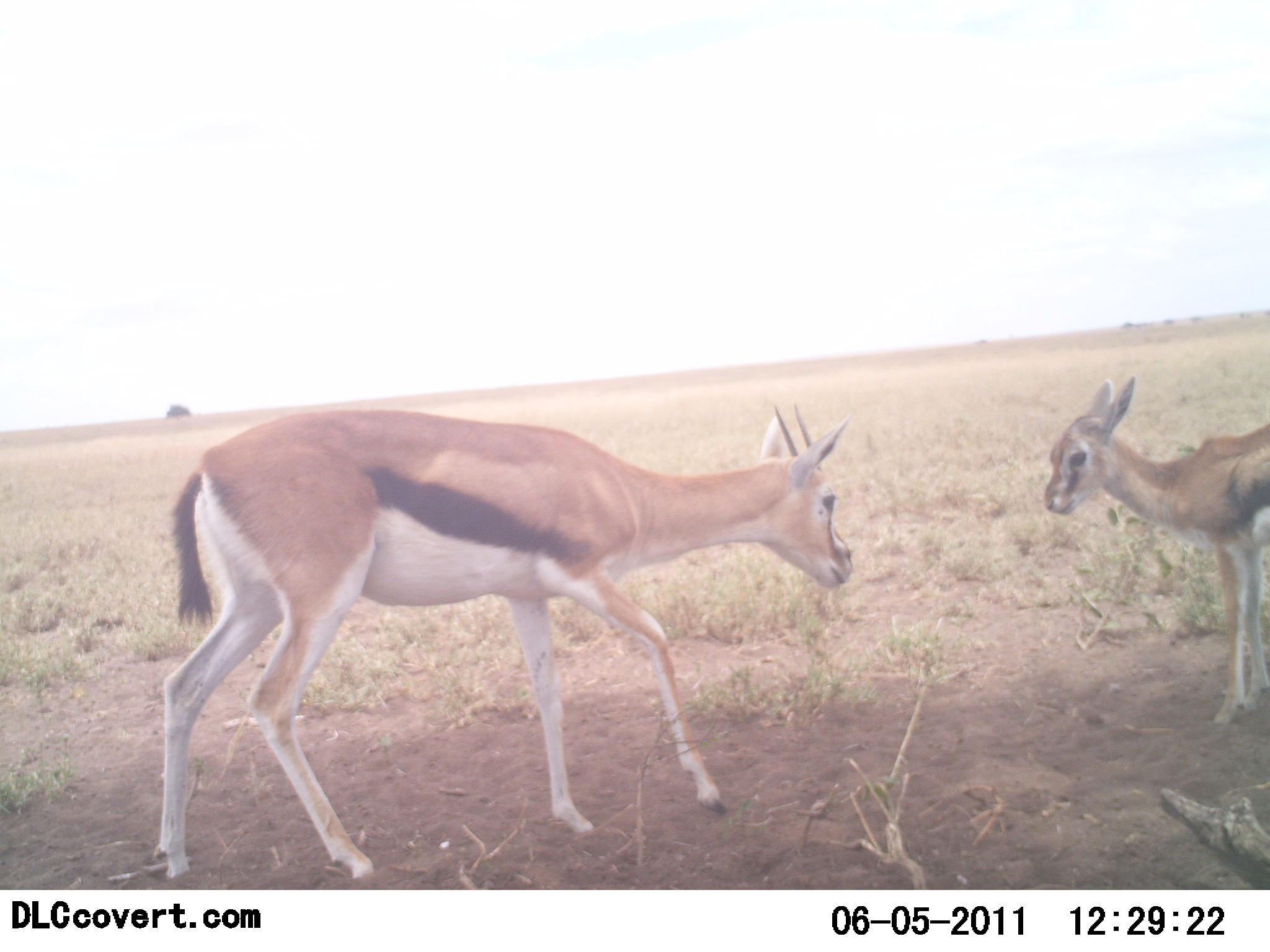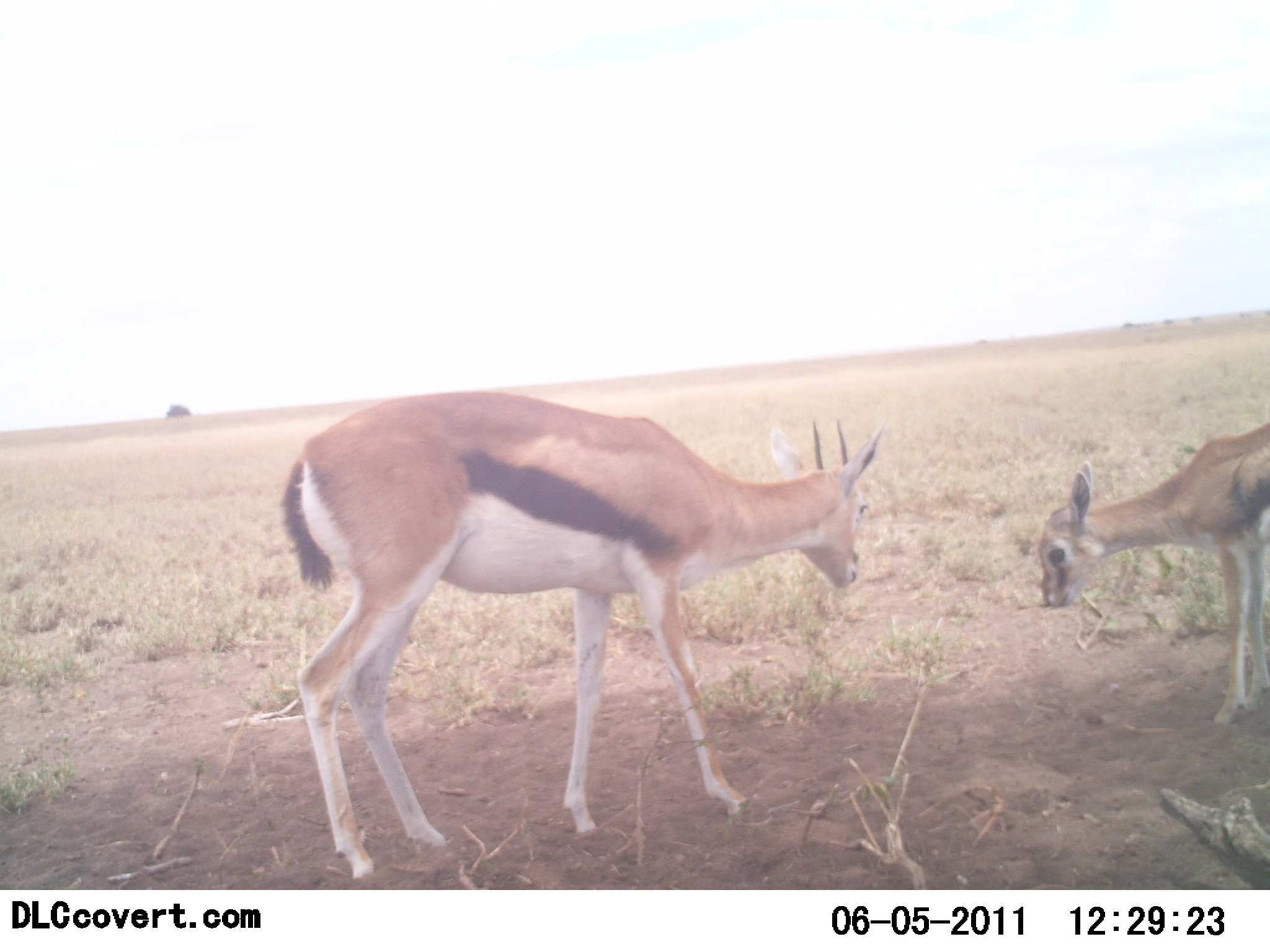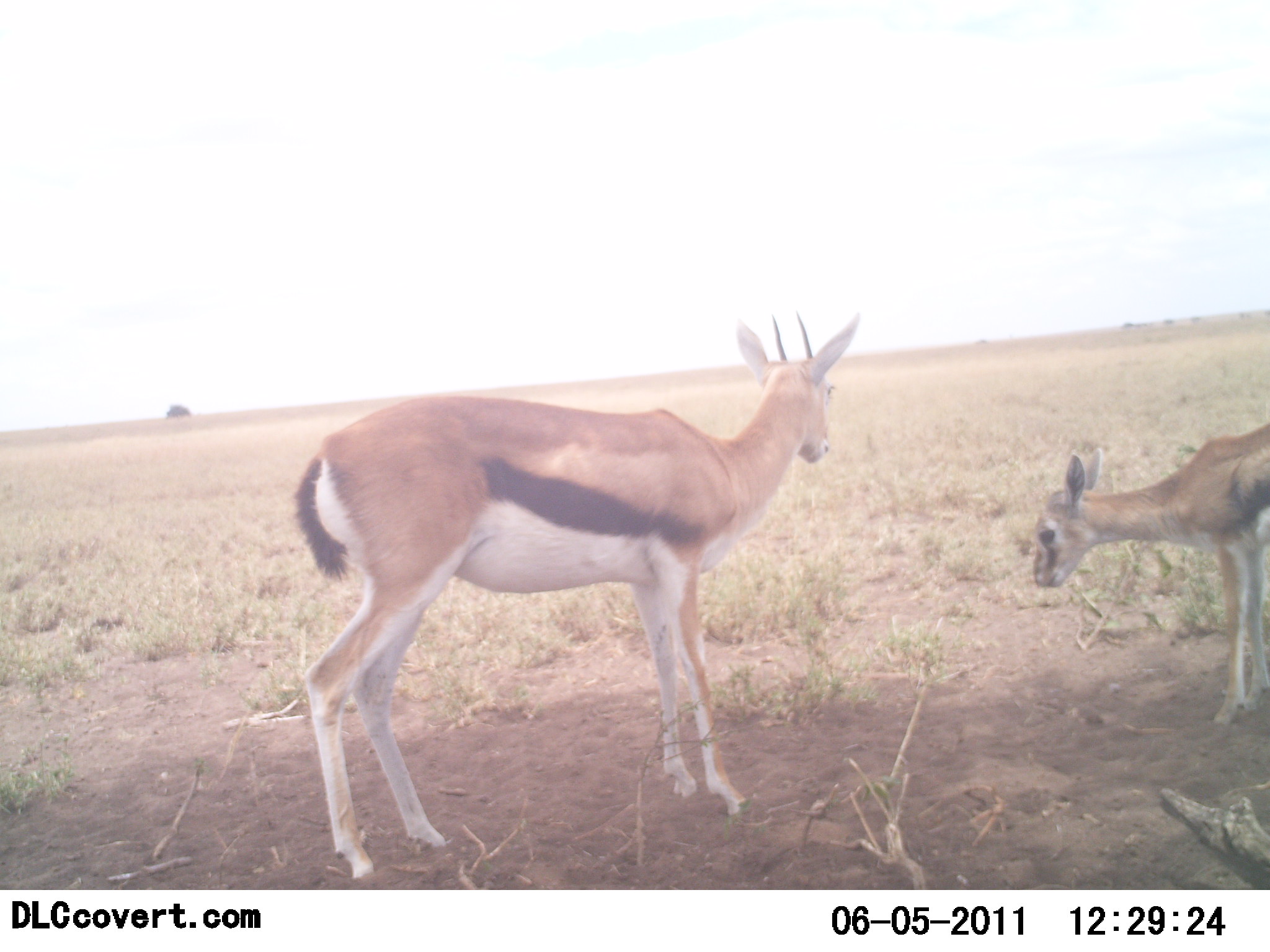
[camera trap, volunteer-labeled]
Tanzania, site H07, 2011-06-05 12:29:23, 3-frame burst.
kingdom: Animalia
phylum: Chordata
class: Mammalia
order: Artiodactyla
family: Bovidae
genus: Eudorcas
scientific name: Eudorcas thomsonii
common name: thomson's gazelle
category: gazellethomsons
Gazellethomsons (thomson's gazelle) (Eudorcas thomsonii), count 2. Behavior (volunteer vote fractions): standing 75%, resting 0%, moving 17%, interacting 25%. Young present (vote fraction): 83%. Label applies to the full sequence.